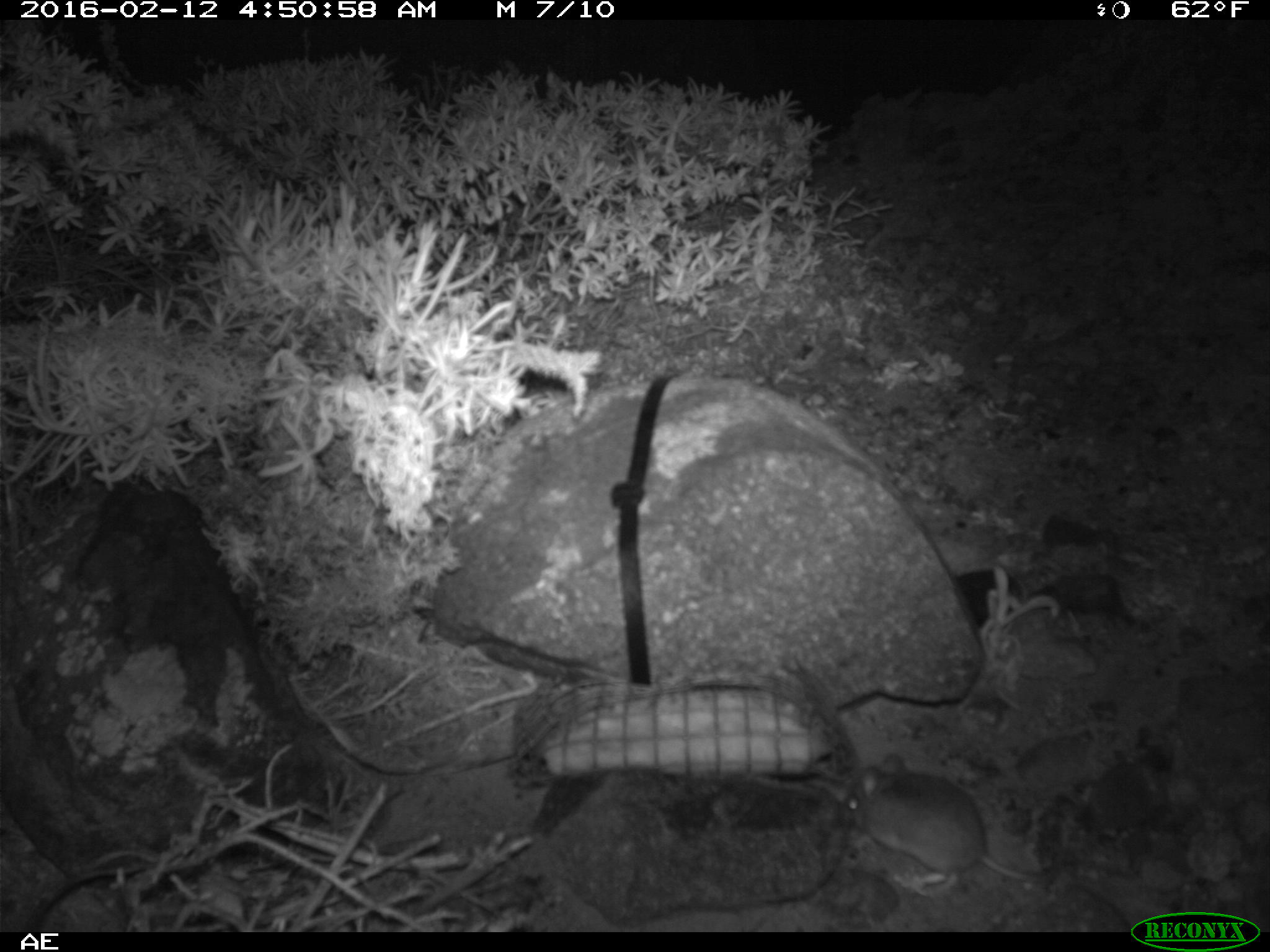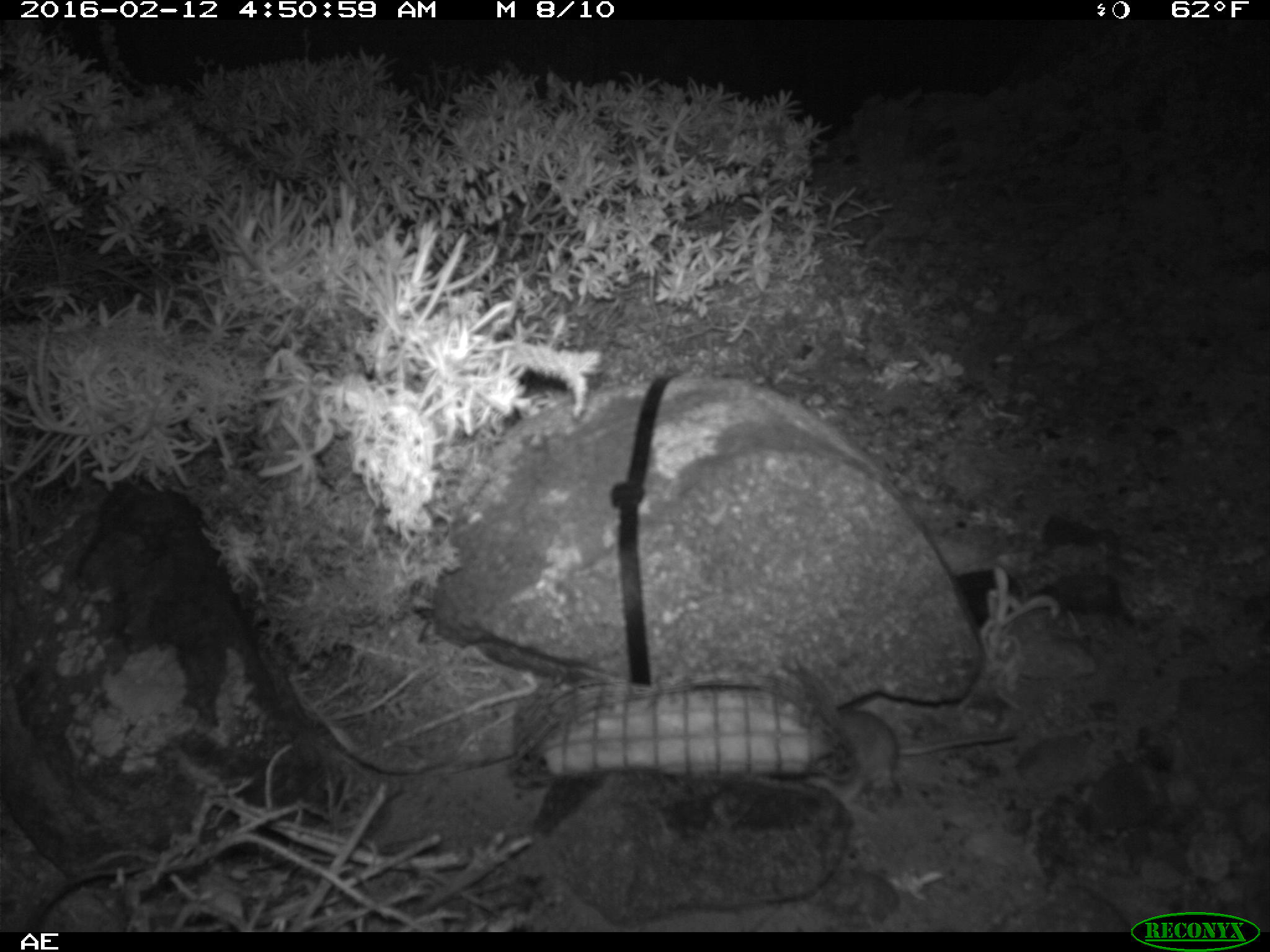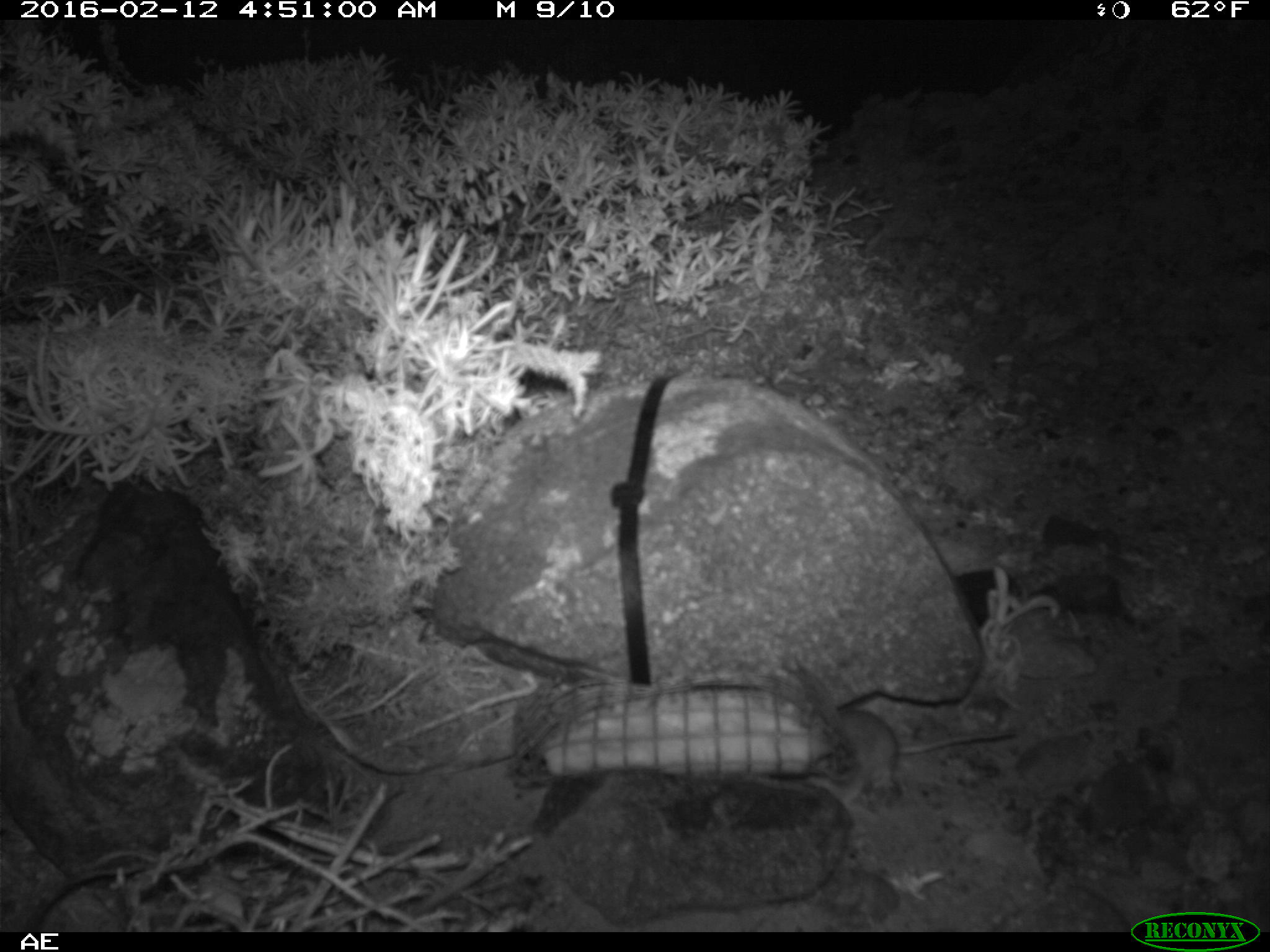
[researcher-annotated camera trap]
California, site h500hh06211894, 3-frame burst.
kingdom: Animalia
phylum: Chordata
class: Mammalia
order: Rodentia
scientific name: Rodentia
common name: rodent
Rodent (Rodentia).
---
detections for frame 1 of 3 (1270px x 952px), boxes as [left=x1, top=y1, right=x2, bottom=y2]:
rodent: [left=844, top=752, right=1054, bottom=894]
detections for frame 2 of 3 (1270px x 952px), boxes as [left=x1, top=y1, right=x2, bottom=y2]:
rodent: [left=830, top=708, right=1016, bottom=788]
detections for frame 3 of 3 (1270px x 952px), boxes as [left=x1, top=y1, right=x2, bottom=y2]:
rodent: [left=835, top=708, right=1018, bottom=807]